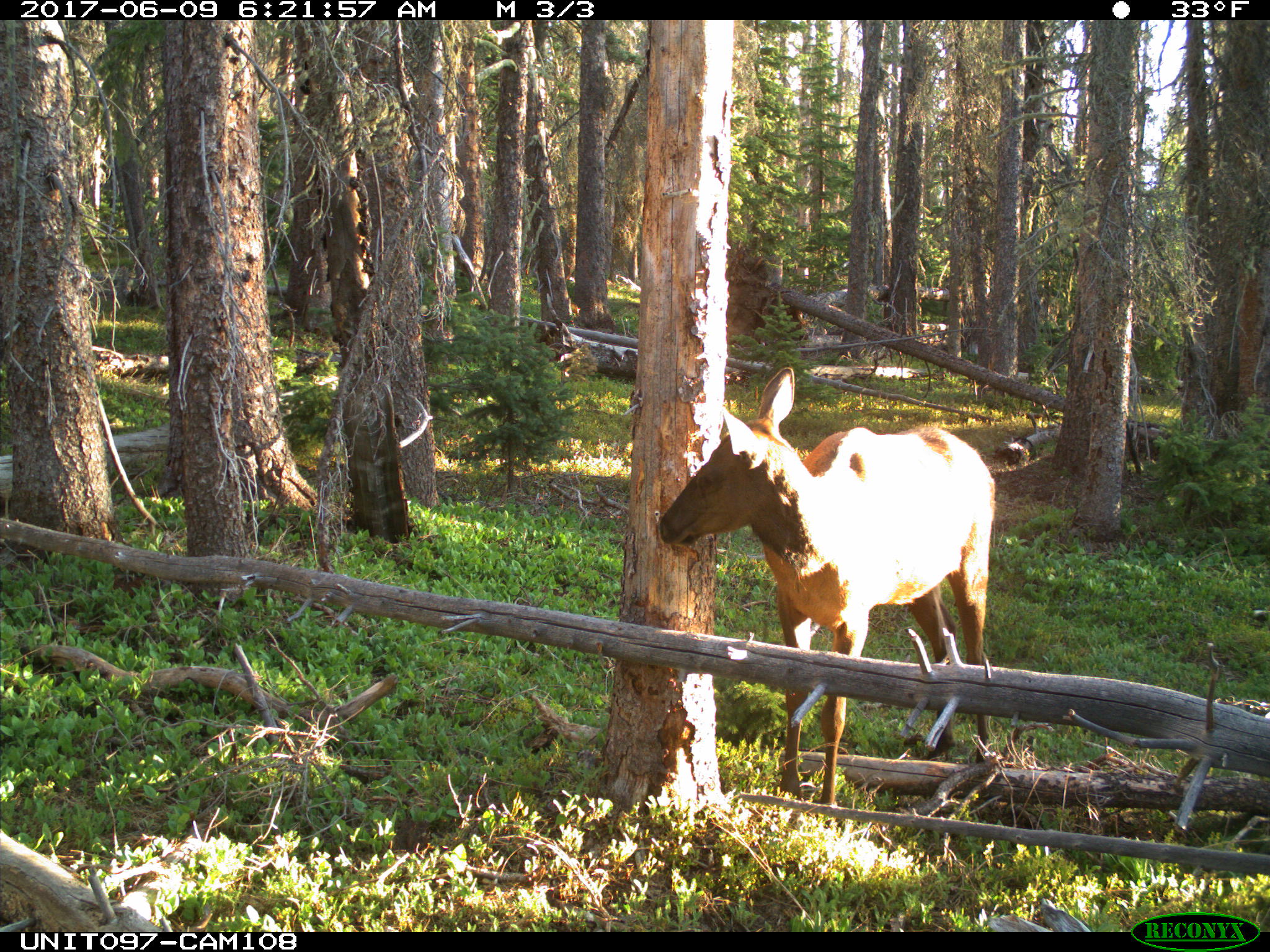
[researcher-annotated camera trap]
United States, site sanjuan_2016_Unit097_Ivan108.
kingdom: Animalia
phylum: Chordata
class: Mammalia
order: Artiodactyla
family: Cervidae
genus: Cervus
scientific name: Cervus elaphus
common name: red deer